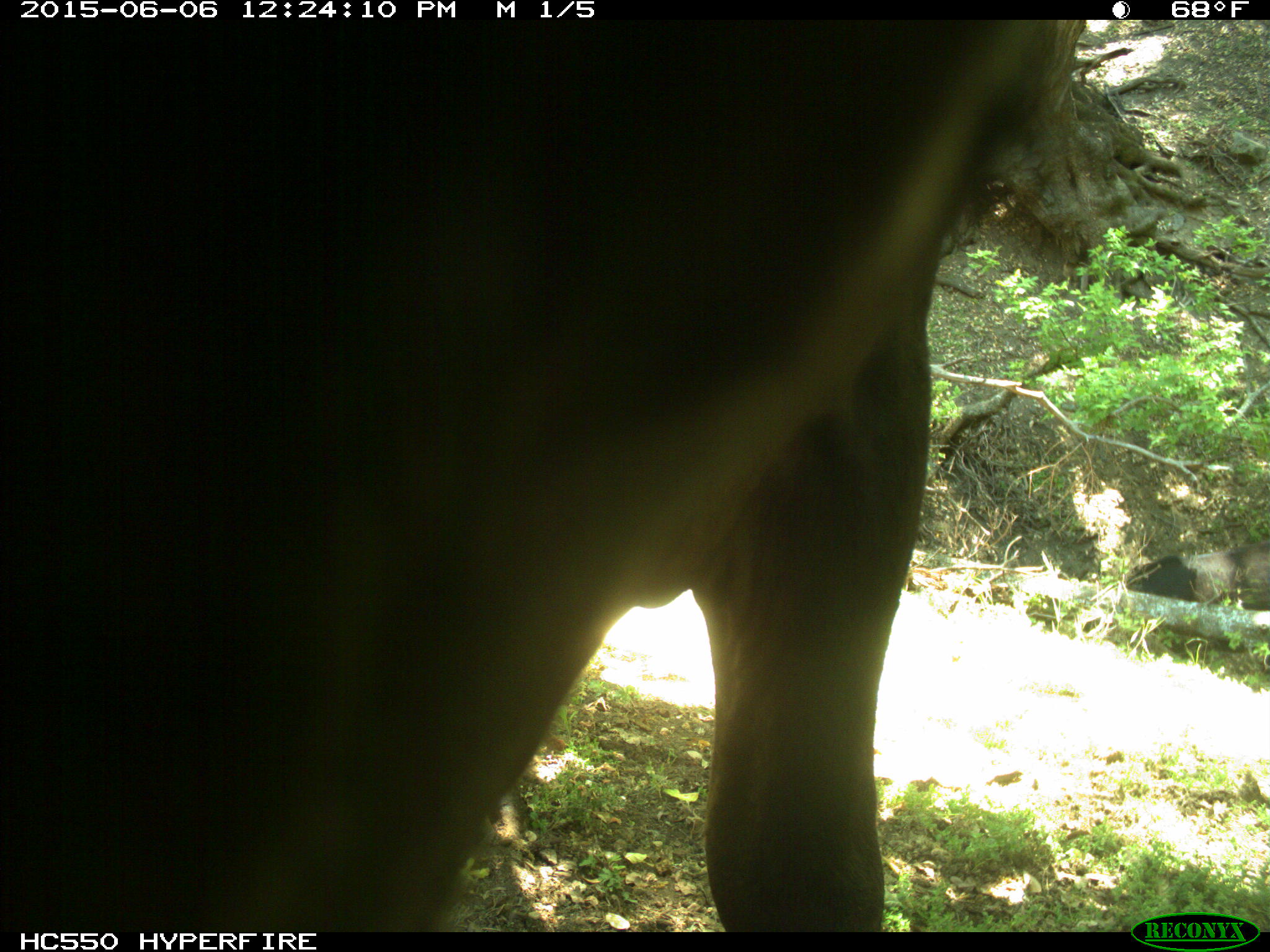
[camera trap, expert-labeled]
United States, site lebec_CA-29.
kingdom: Animalia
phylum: Chordata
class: Mammalia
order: Artiodactyla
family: Bovidae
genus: Bos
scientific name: Bos taurus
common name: domestic cow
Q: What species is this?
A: Bos taurus (domestic cow).